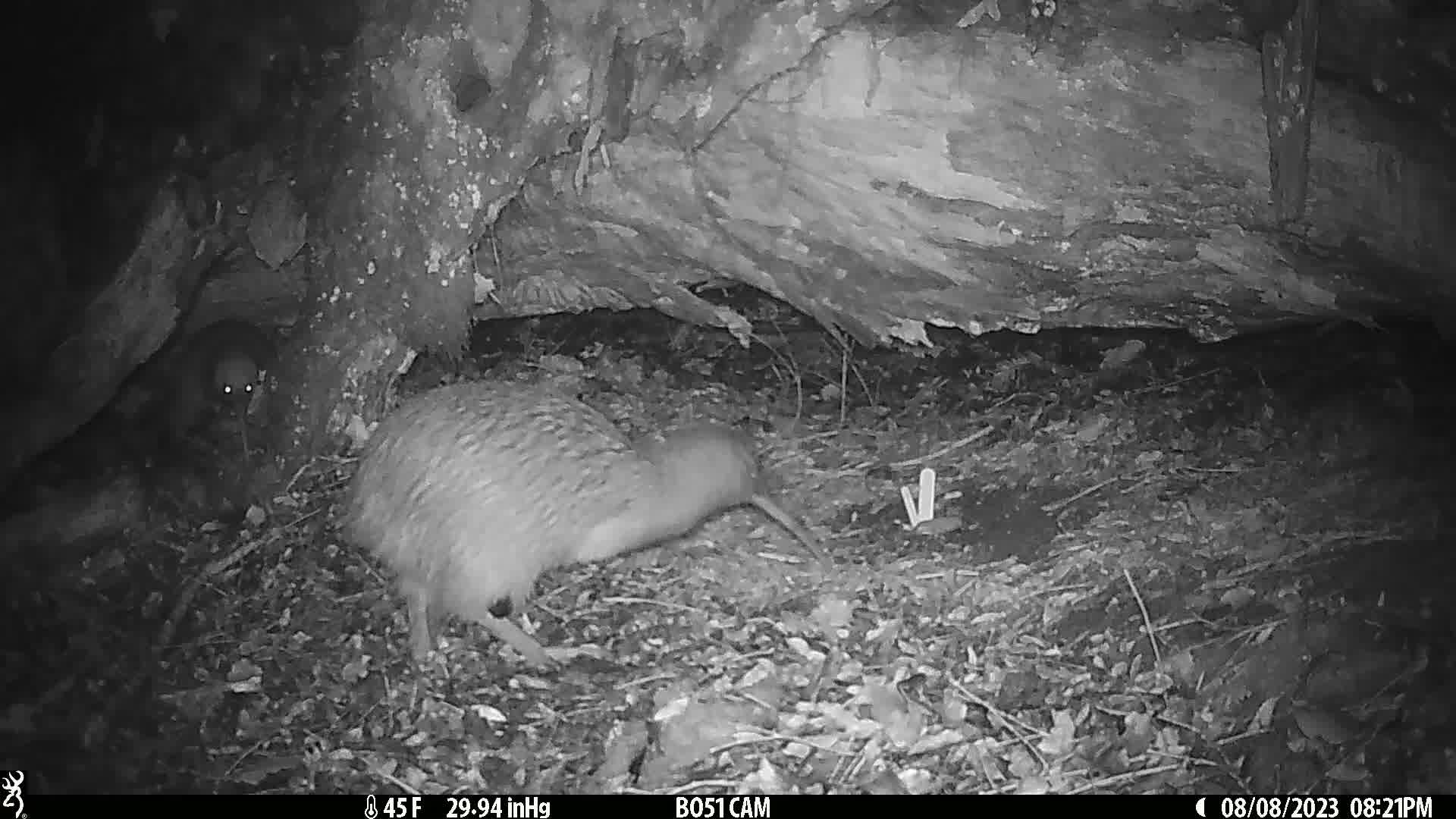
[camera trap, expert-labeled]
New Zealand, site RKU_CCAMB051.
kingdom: Animalia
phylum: Chordata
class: Aves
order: Apterygiformes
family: Apterygidae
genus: Apteryx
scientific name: Apteryx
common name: kiwi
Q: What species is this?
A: Kiwi (Apteryx).